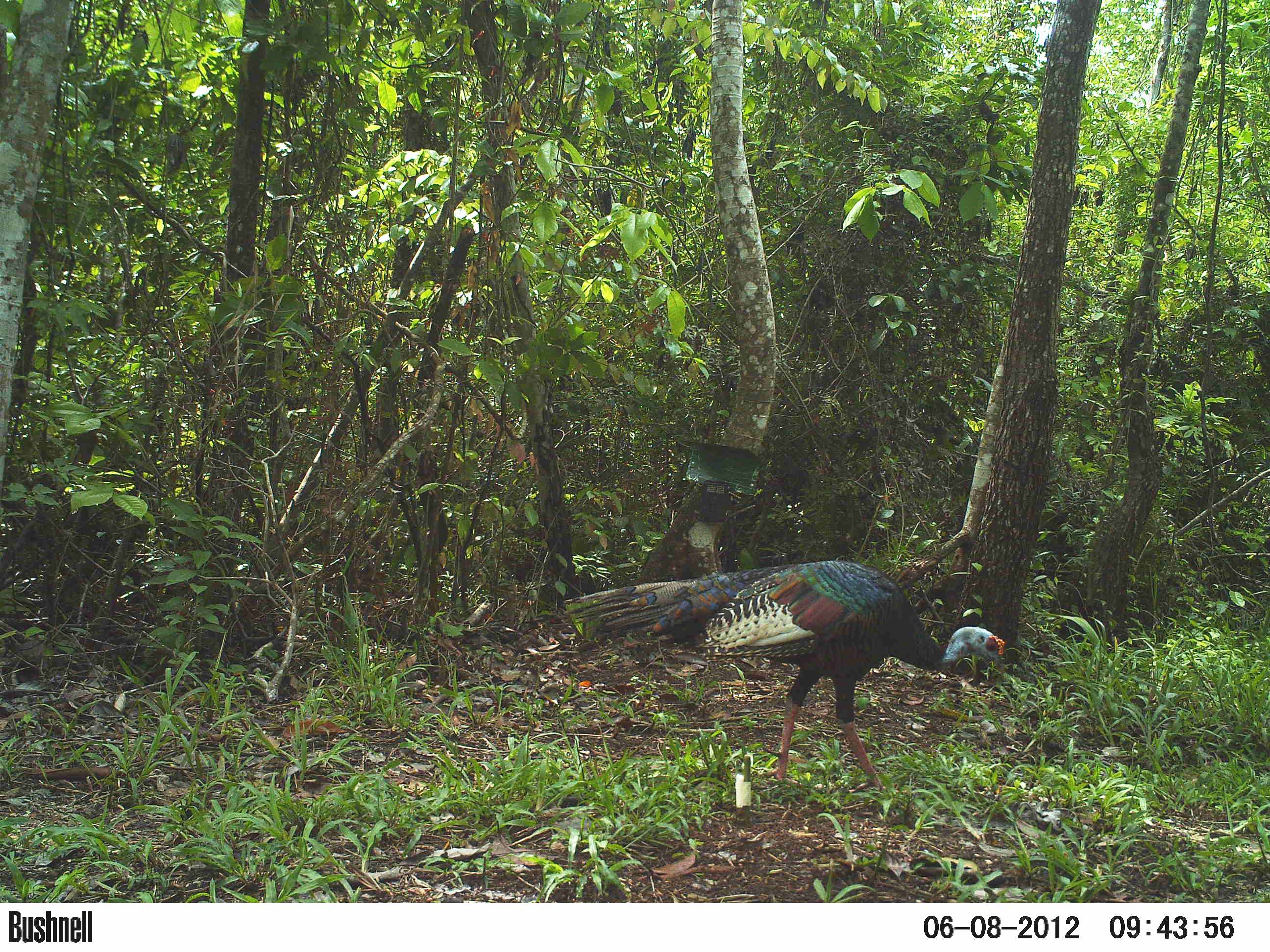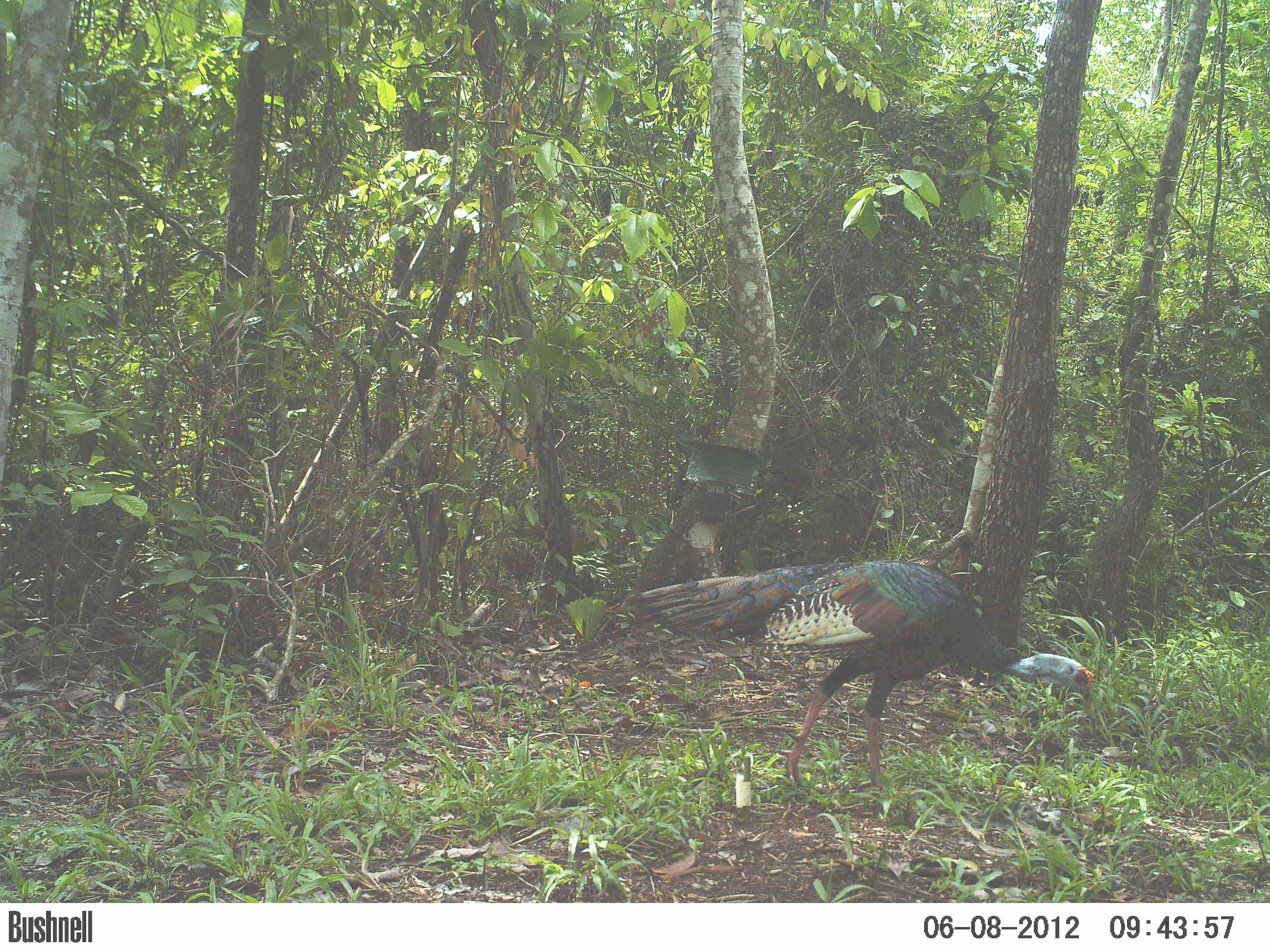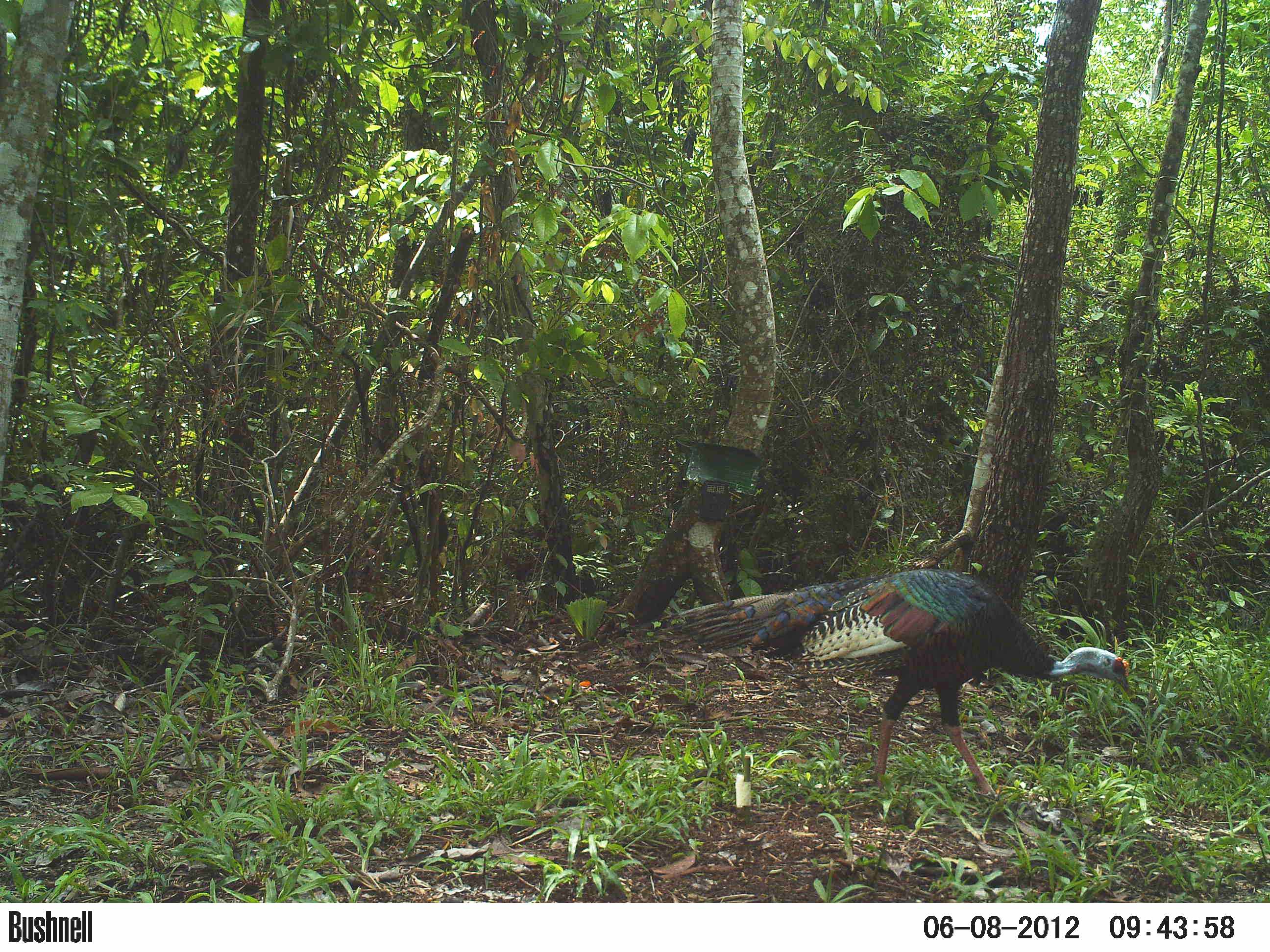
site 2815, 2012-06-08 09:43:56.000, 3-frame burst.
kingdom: Animalia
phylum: Chordata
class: Aves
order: Galliformes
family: Phasianidae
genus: Meleagris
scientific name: Meleagris ocellata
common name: ocellated turkey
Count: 1.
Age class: adult.